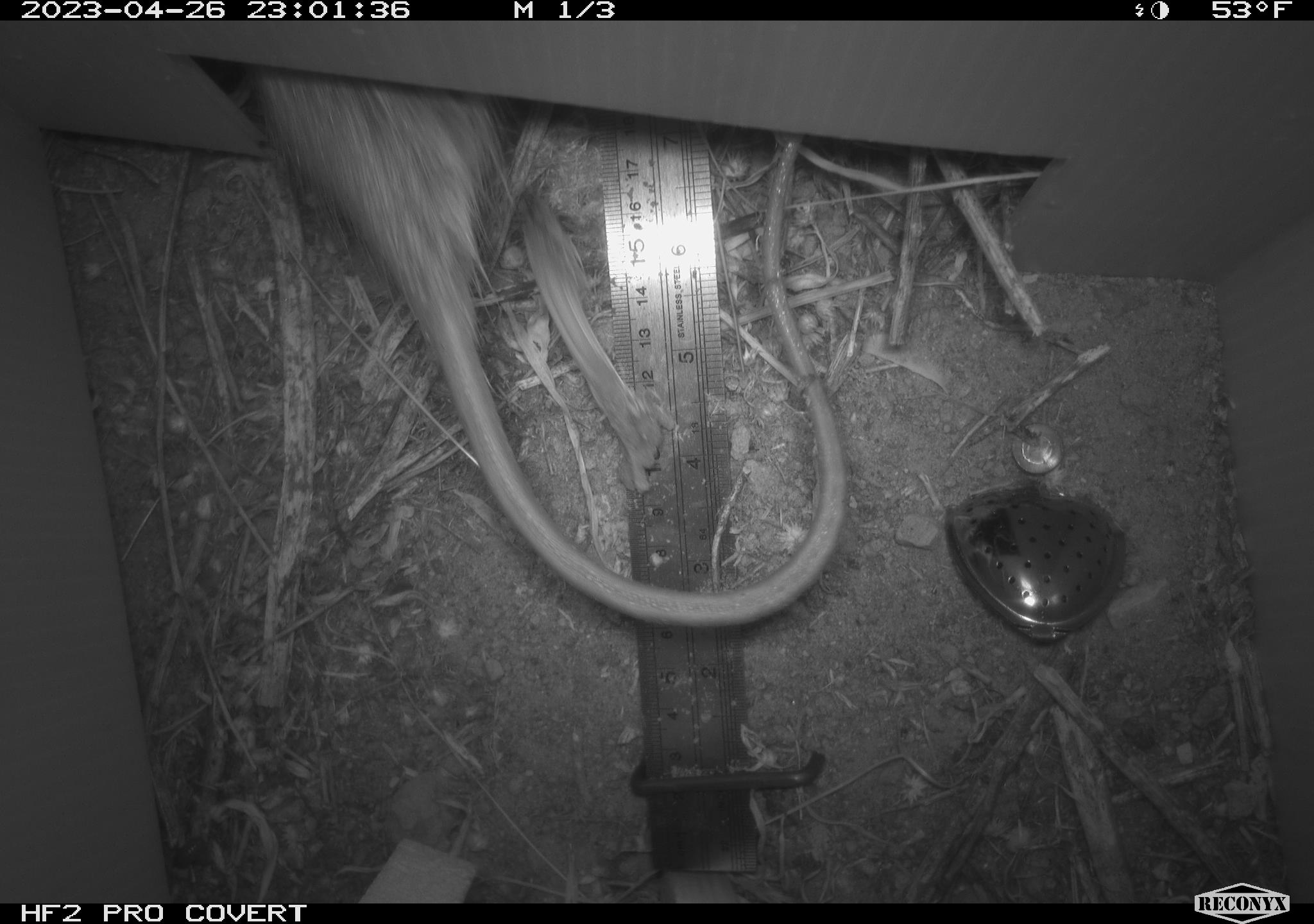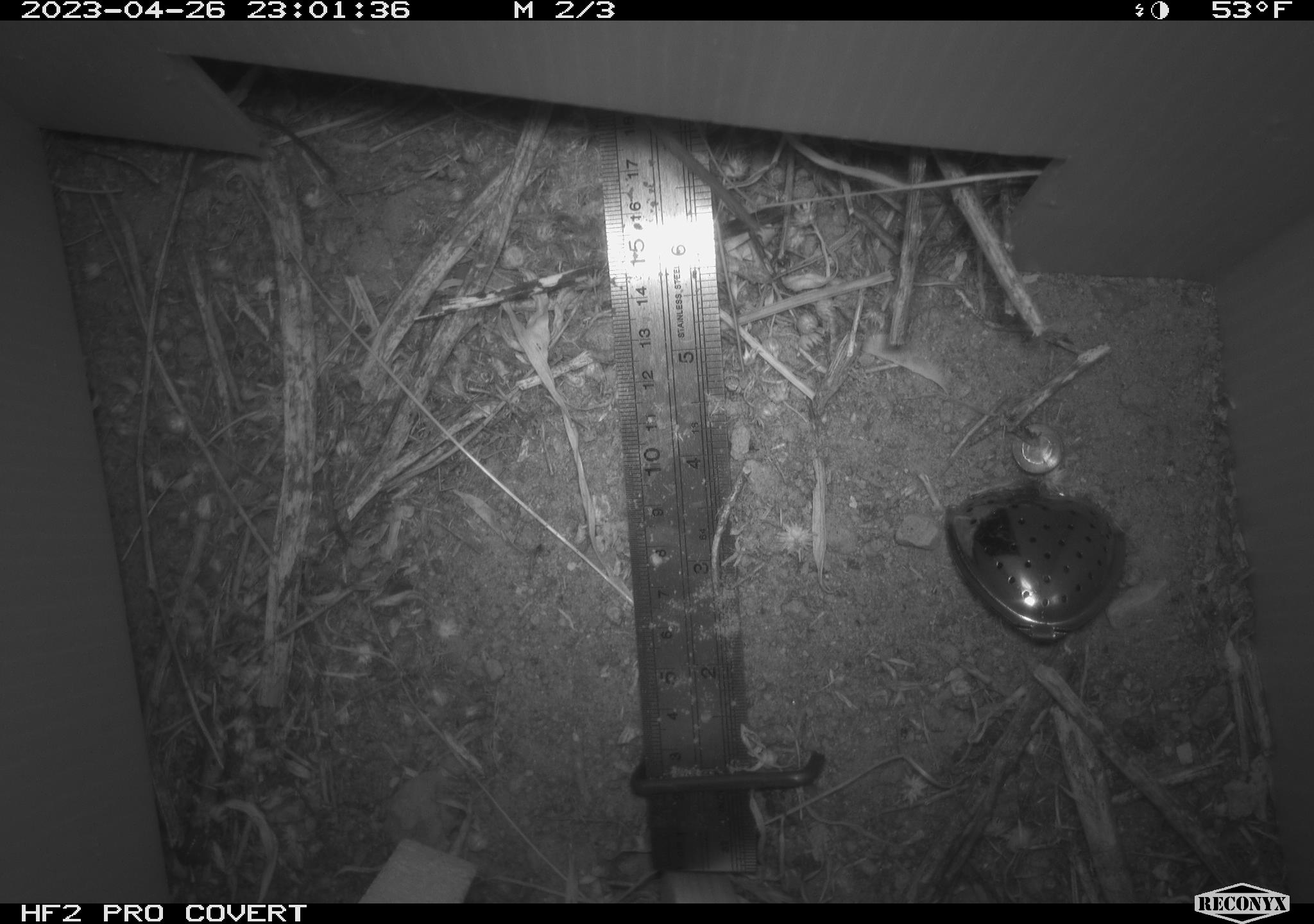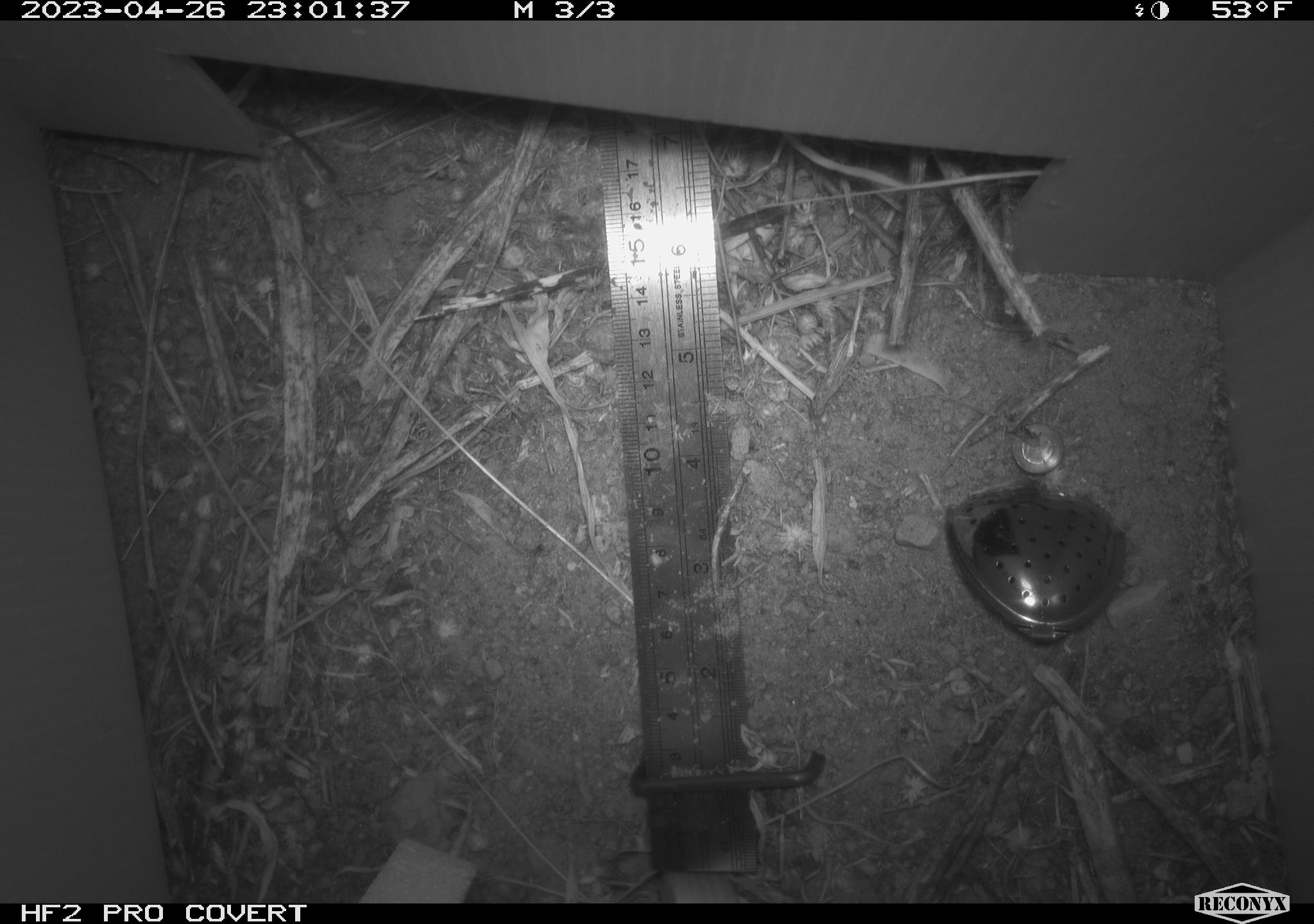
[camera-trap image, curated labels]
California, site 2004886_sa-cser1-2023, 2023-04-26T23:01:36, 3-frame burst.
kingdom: Animalia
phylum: Chordata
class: Mammalia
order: Rodentia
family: Muridae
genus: Rattus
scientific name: Rattus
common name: rat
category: rattus species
Rattus species (rat) (Rattus).